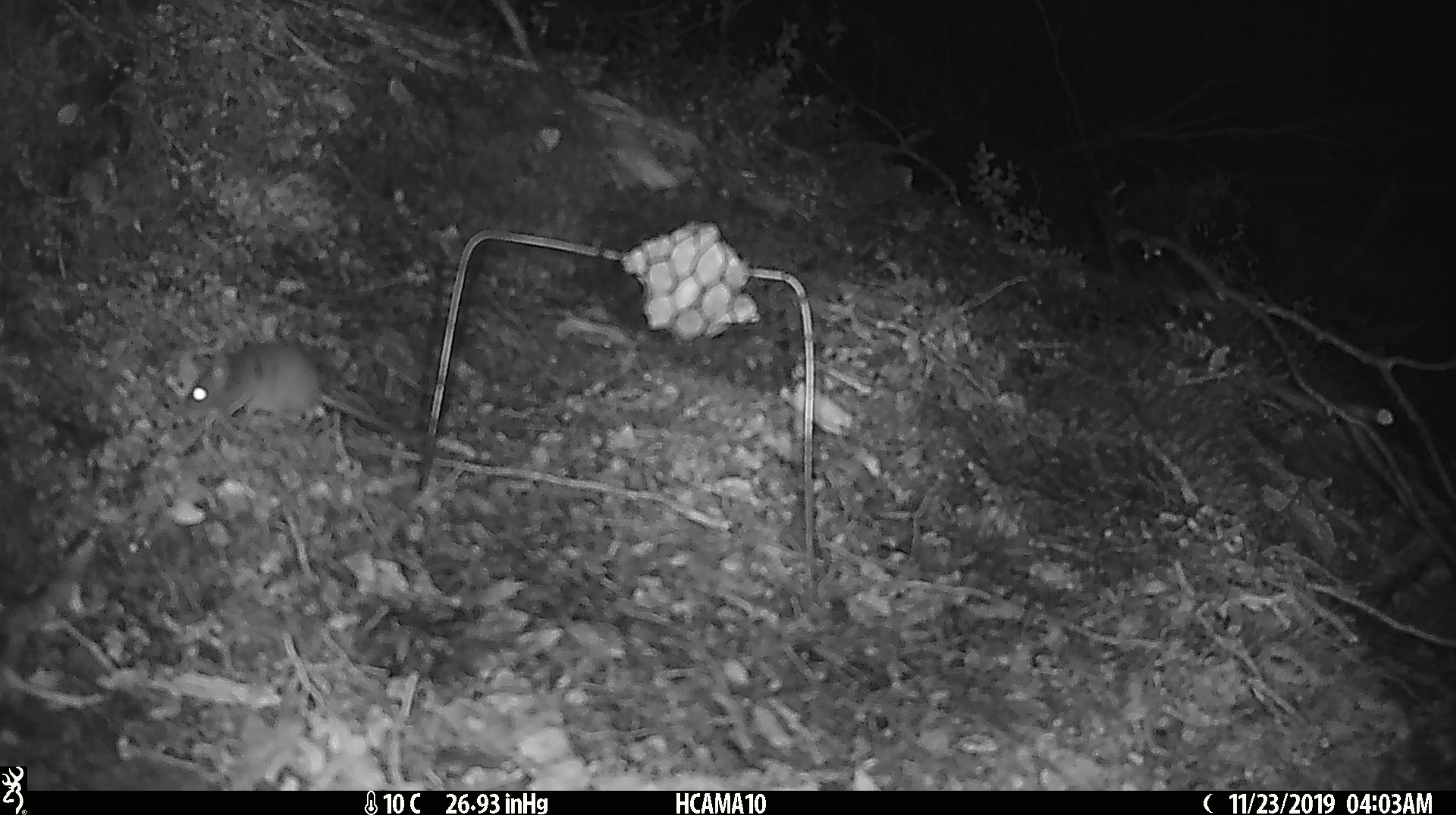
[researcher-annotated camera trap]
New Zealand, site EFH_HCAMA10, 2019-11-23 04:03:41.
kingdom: Animalia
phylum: Chordata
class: Mammalia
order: Rodentia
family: Muridae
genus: Mus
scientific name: Mus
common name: mouse